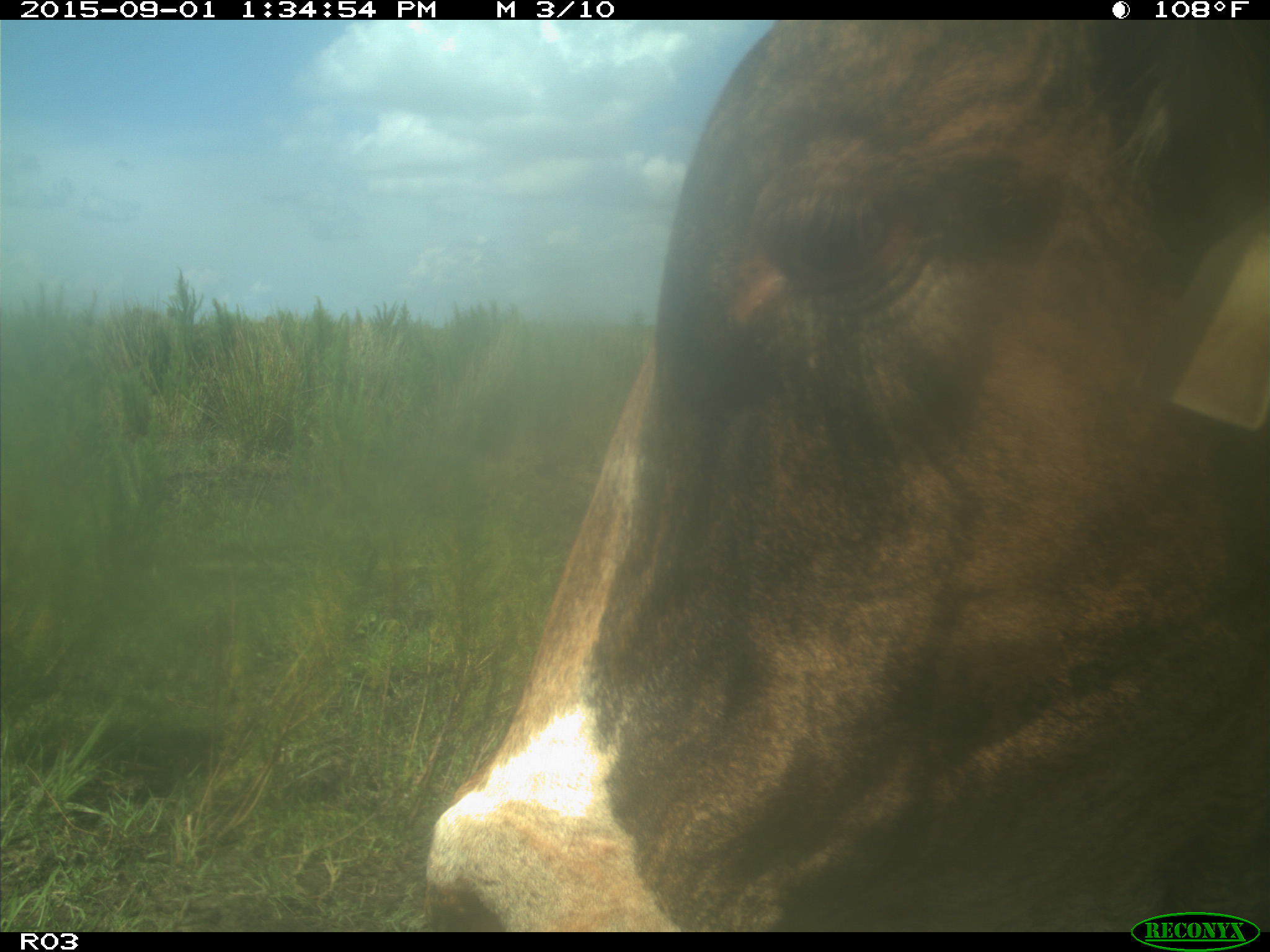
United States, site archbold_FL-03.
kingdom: Animalia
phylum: Chordata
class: Mammalia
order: Artiodactyla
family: Bovidae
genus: Bos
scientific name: Bos taurus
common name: domestic cow